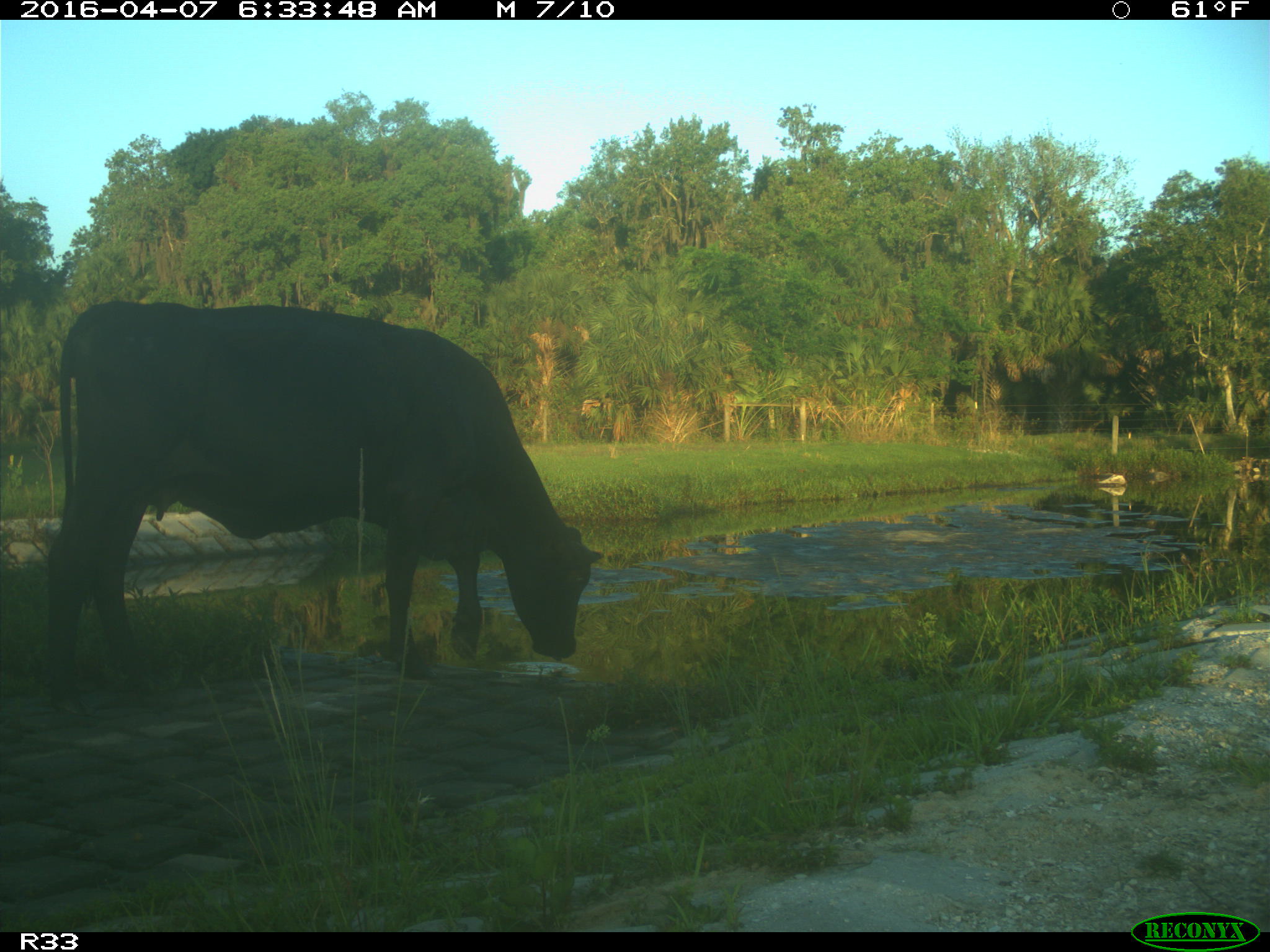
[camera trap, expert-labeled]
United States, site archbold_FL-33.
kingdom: Animalia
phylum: Chordata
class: Mammalia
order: Artiodactyla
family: Bovidae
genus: Bos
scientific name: Bos taurus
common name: domestic cow